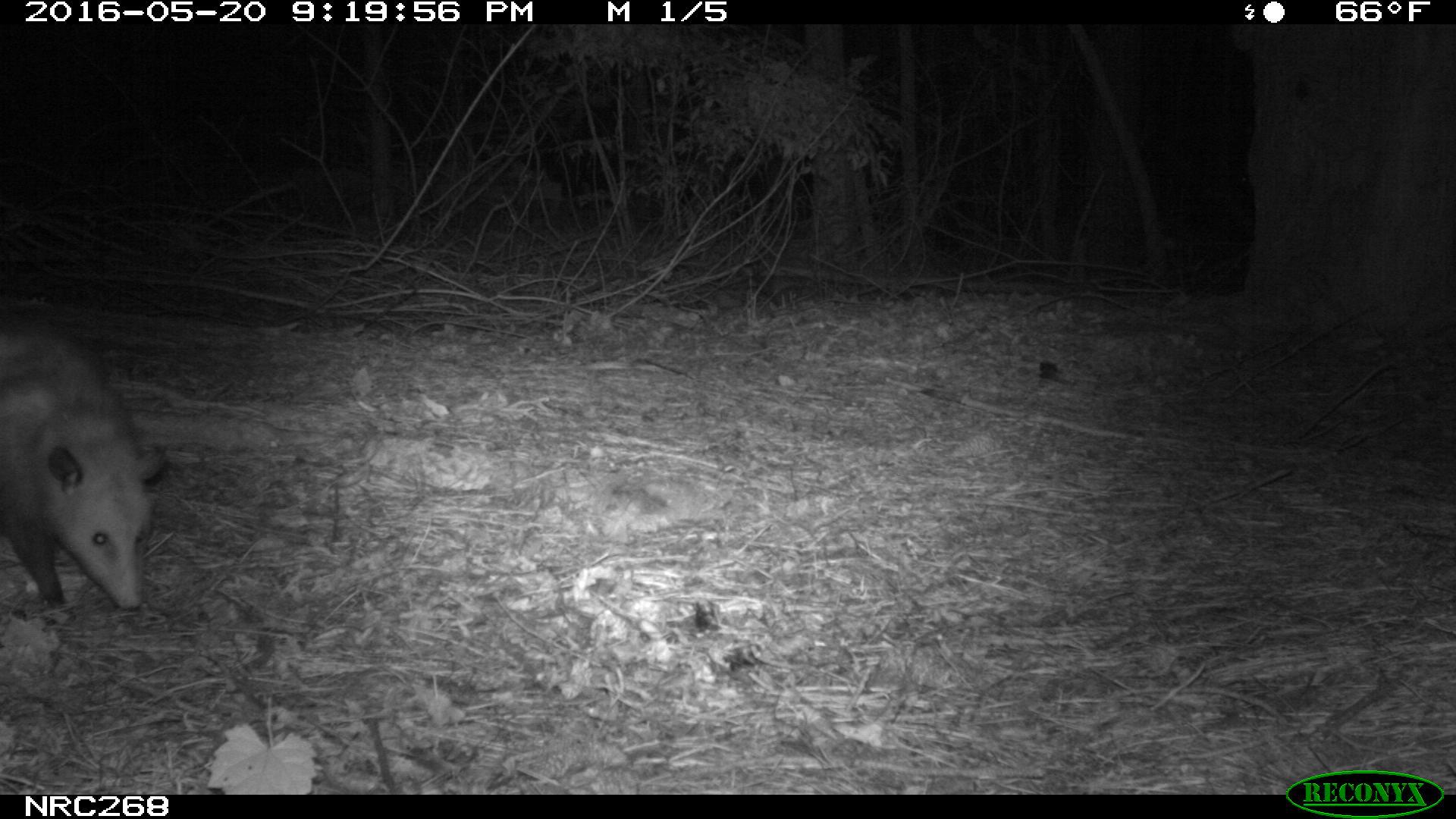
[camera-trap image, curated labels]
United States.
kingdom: Animalia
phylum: Chordata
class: Mammalia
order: Didelphimorphia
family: Didelphidae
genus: Didelphis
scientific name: Didelphis virginiana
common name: virginia opossum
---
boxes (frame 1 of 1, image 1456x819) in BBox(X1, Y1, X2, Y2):
Virginia Opossum: BBox(0, 303, 175, 630)